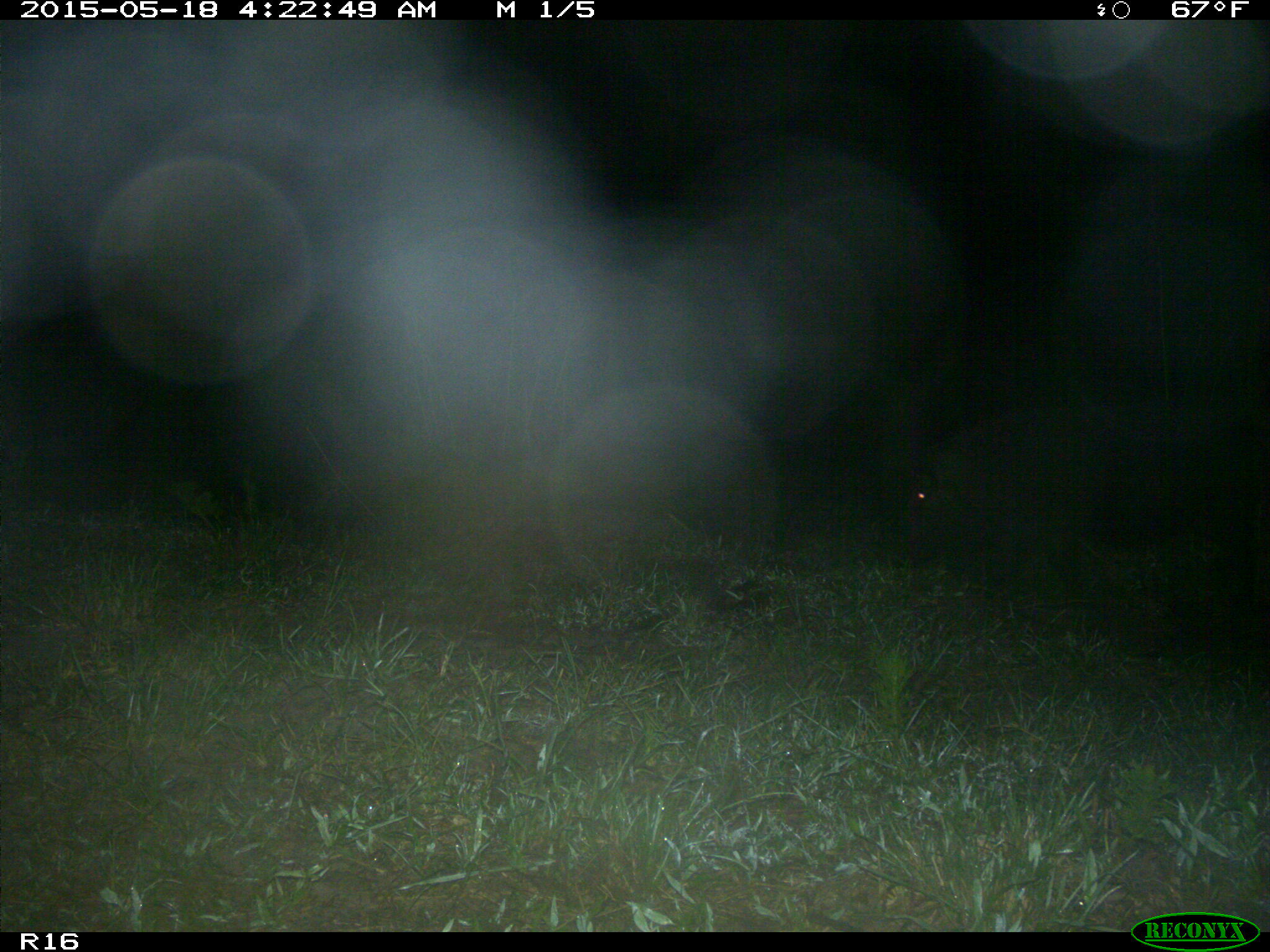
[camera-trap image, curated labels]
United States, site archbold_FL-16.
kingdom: Animalia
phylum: Chordata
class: Mammalia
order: Artiodactyla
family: Suidae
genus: Sus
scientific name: Sus scrofa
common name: wild boar